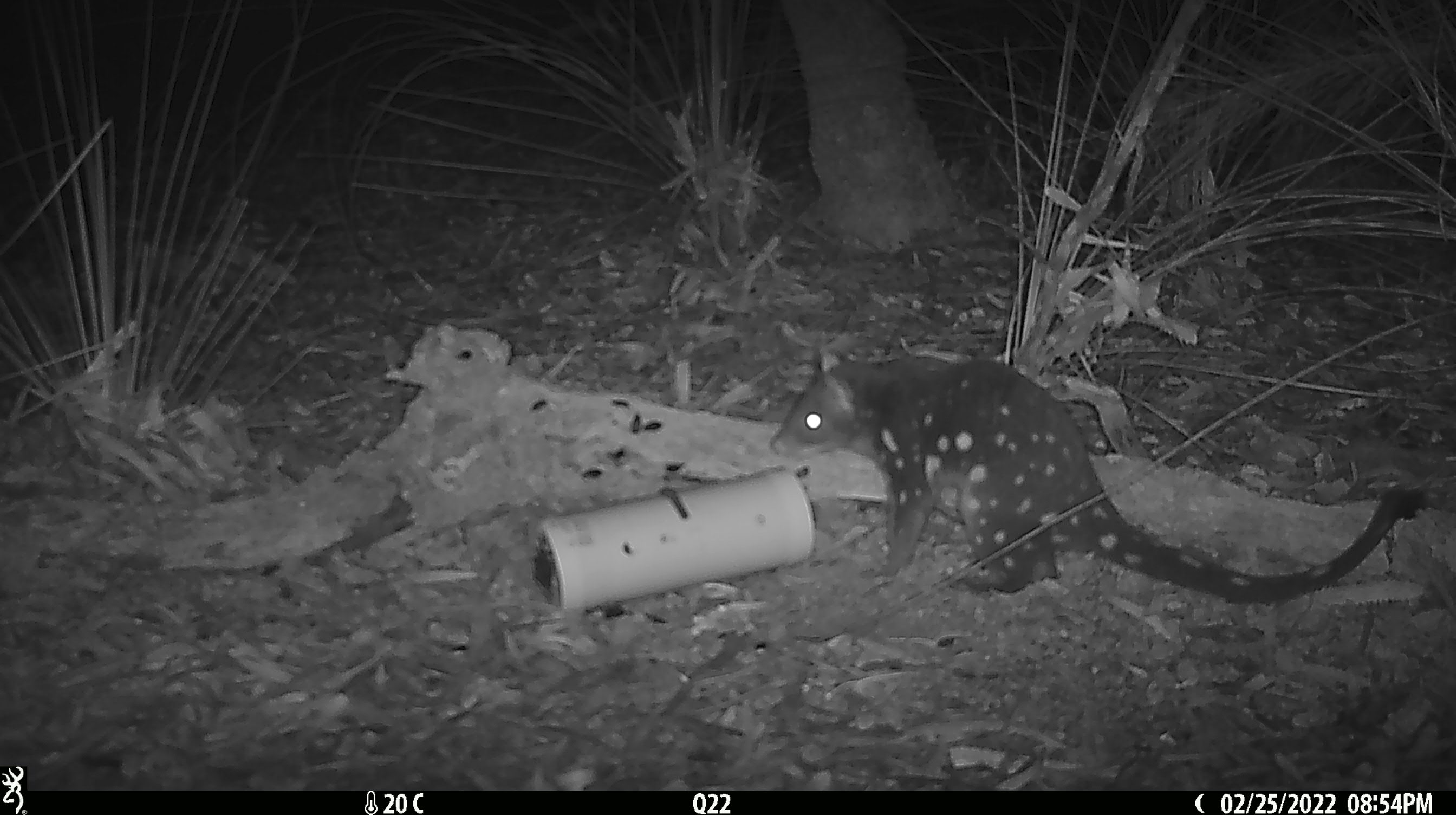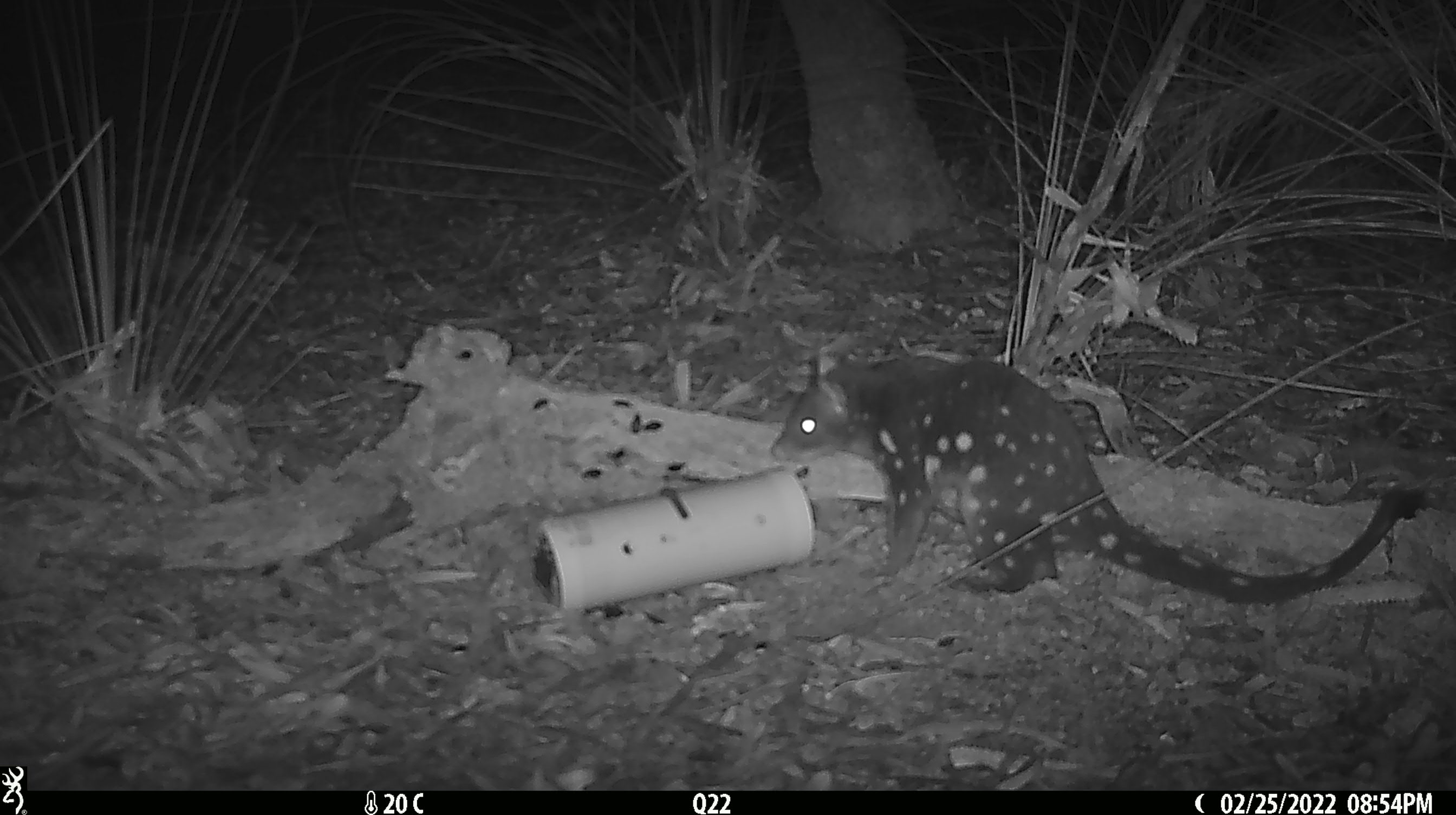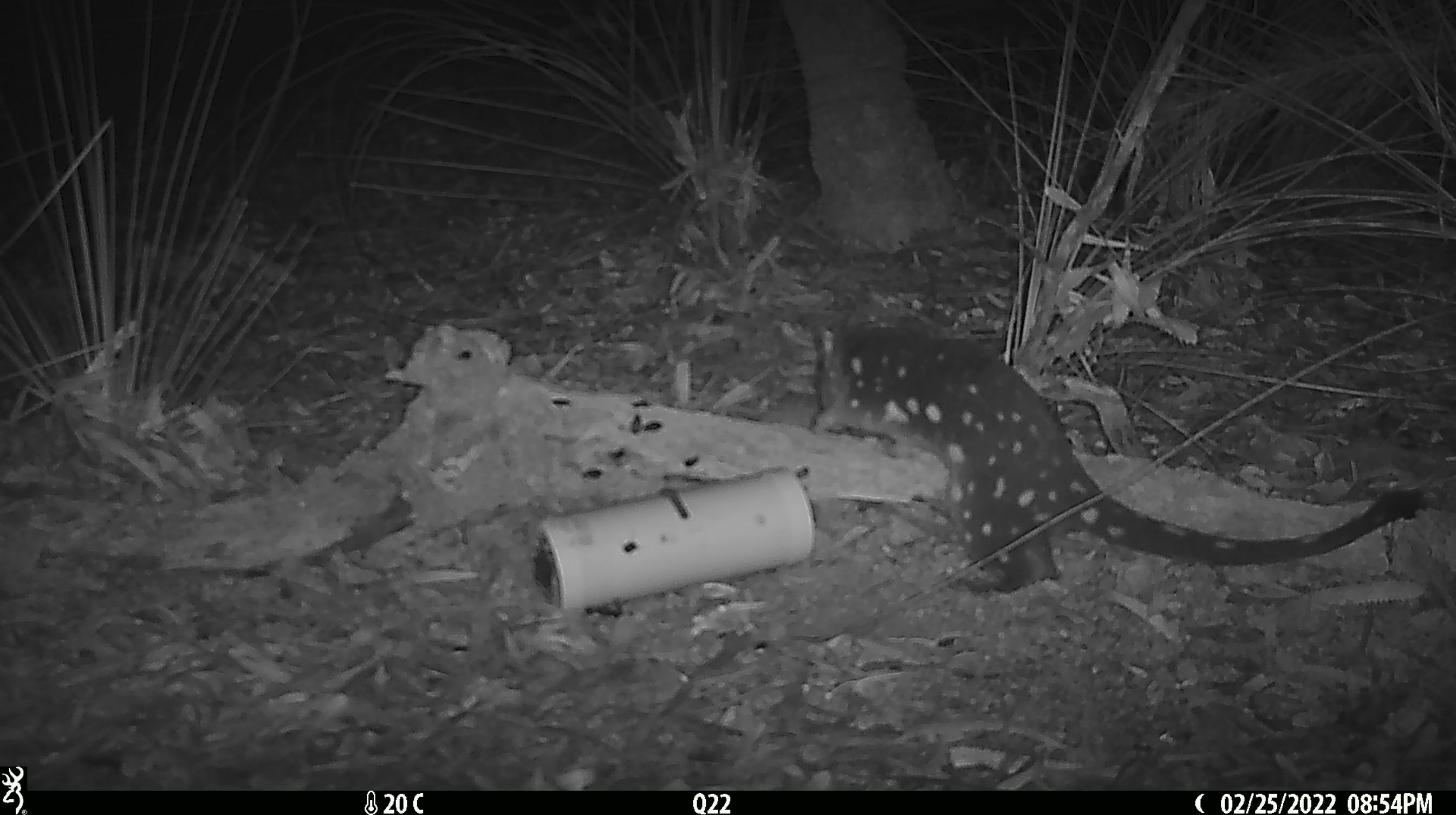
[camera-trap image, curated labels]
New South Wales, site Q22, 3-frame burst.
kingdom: Animalia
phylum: Chordata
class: Mammalia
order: Dasyuromorphia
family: Dasyuridae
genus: Dasyurus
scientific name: Dasyurus maculatus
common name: spotted-tailed quoll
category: quoll